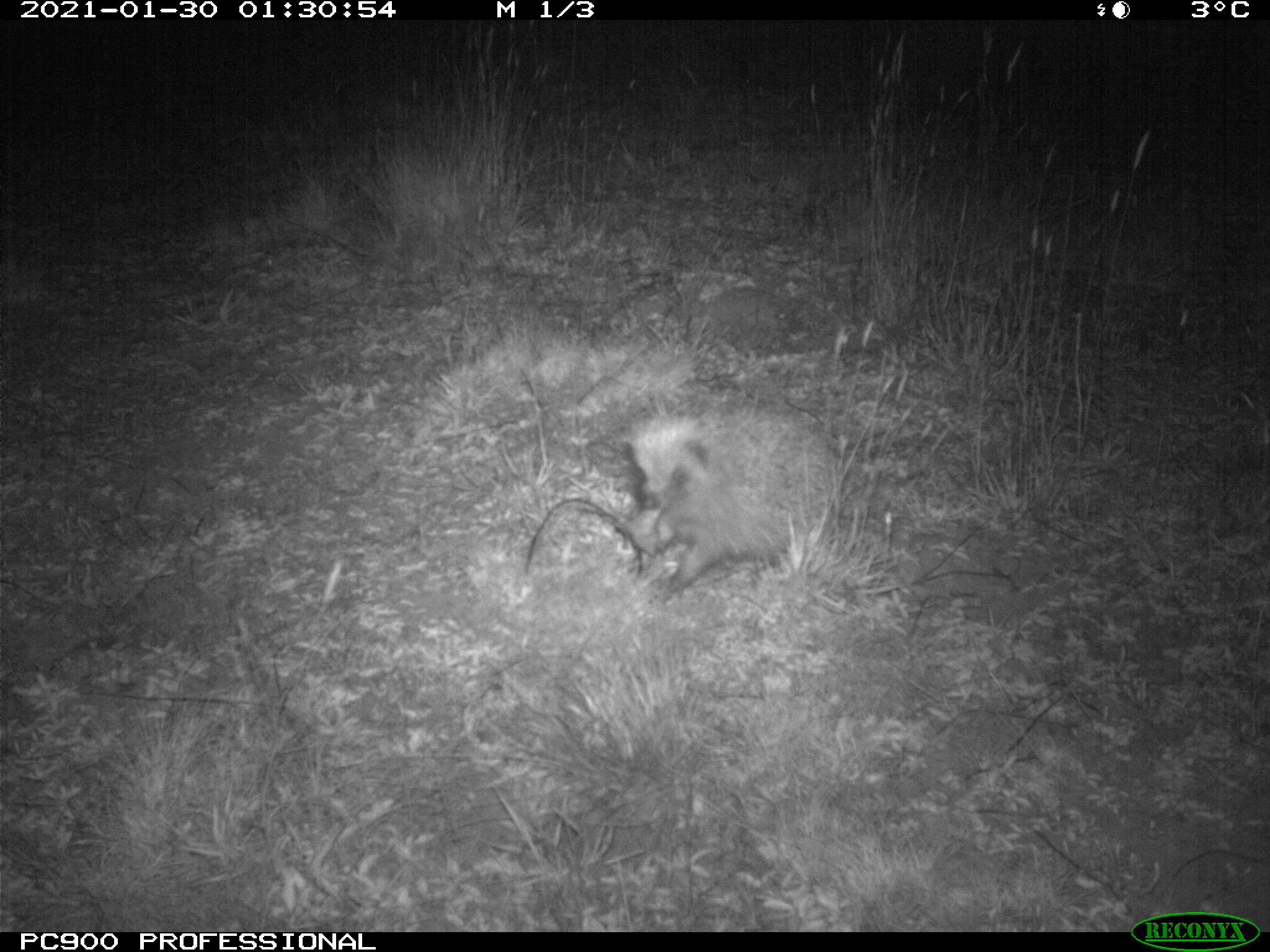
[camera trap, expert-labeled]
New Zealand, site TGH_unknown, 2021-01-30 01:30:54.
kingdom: Animalia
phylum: Chordata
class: Mammalia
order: Eulipotyphla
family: Erinaceidae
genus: Erinaceus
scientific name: Erinaceus europaeus europaeus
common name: european hedgehog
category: hedgehog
Hedgehog (european hedgehog) (Erinaceus europaeus europaeus).